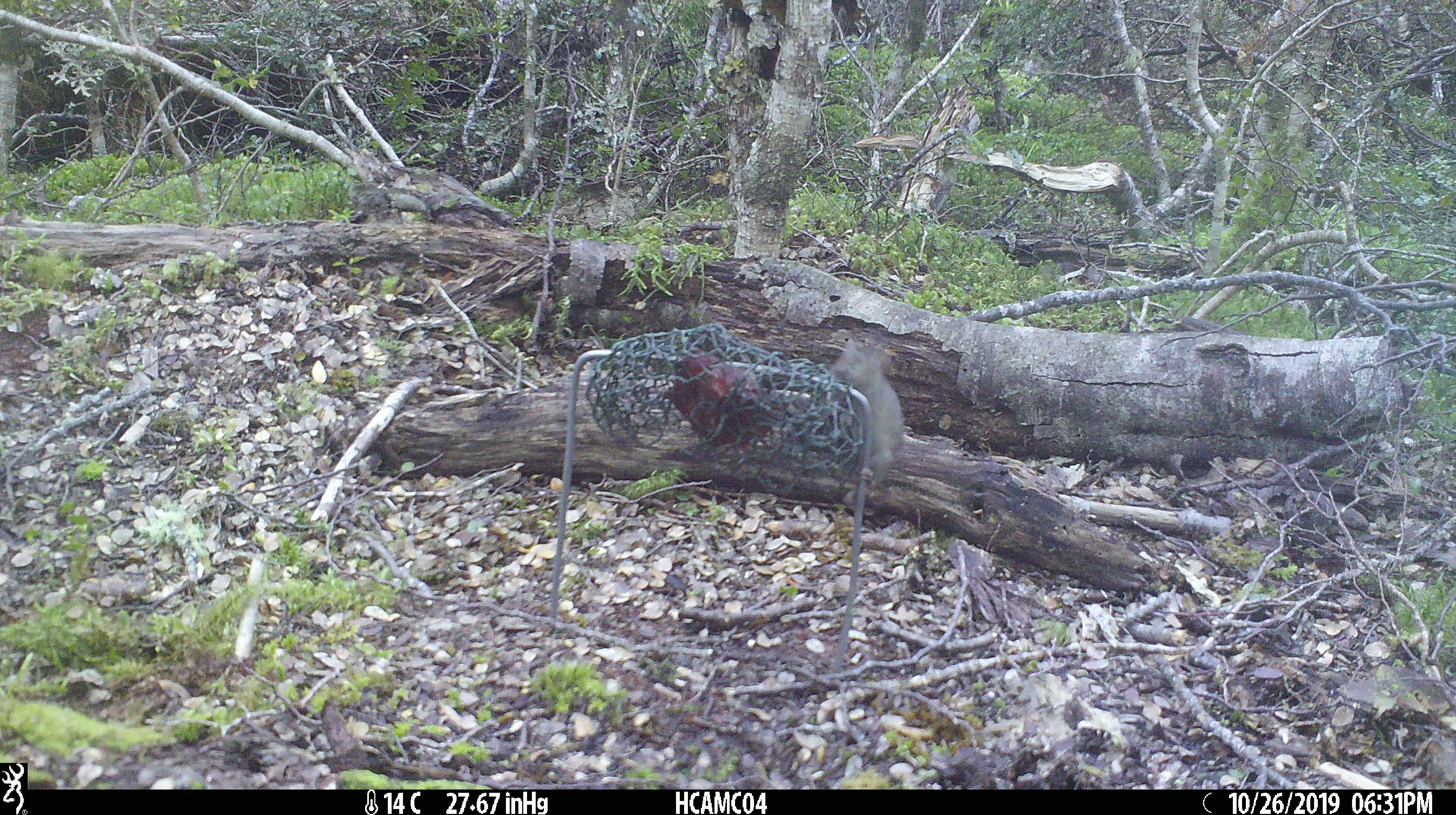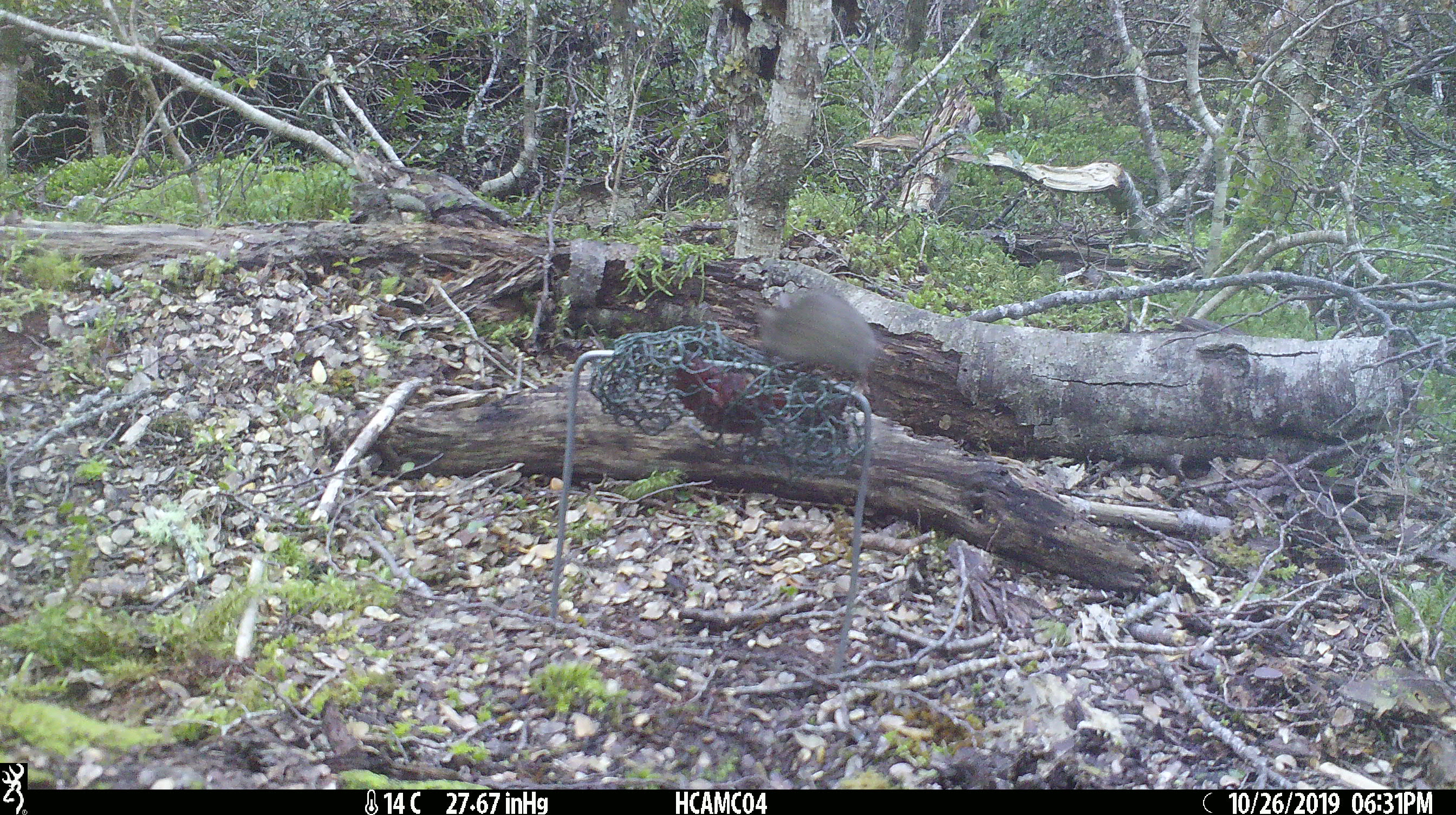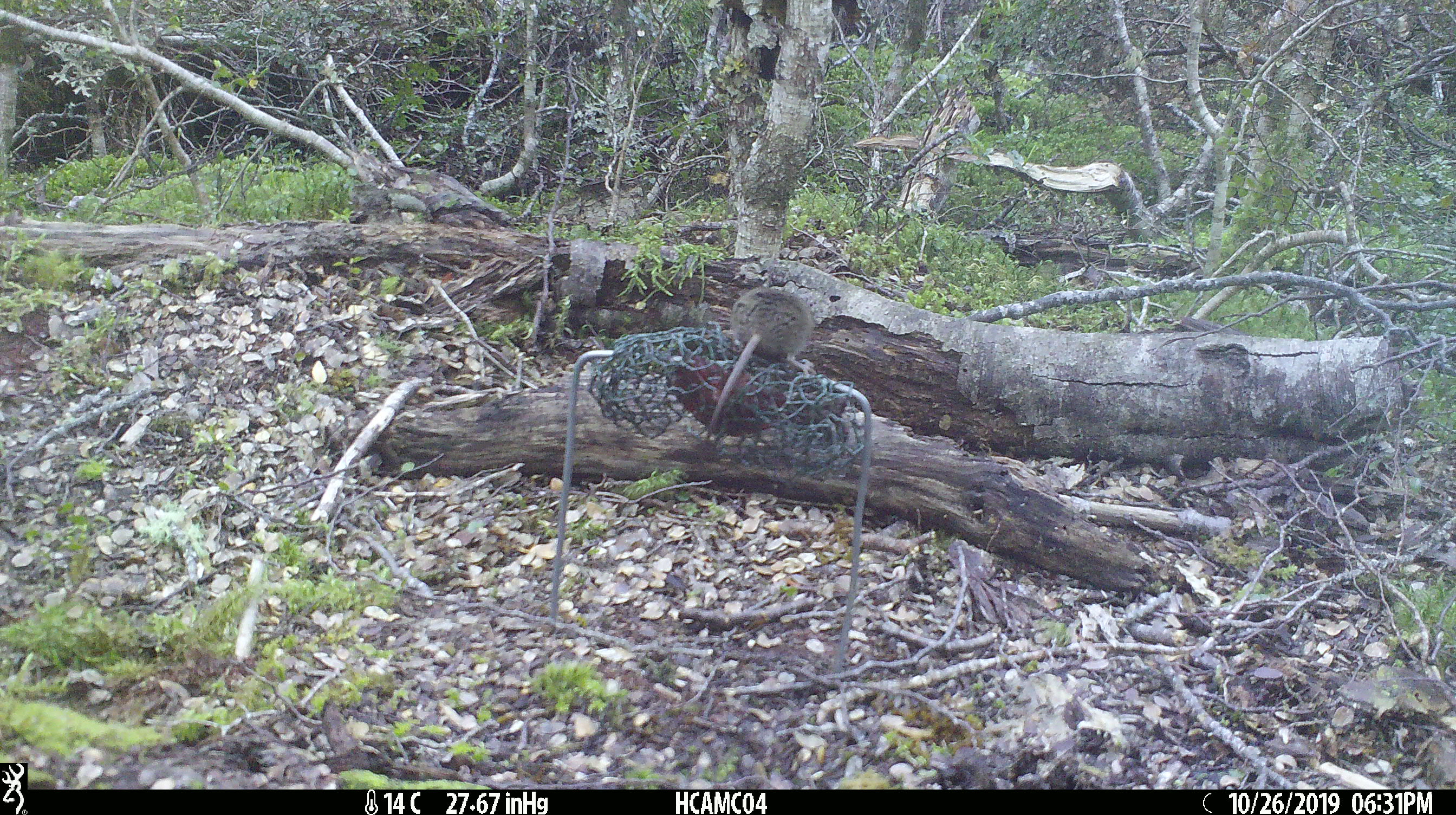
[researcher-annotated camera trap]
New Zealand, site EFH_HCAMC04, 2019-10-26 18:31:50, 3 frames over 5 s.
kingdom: Animalia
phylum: Chordata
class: Mammalia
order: Rodentia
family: Muridae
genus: Mus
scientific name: Mus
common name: mouse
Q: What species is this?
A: Mouse (Mus).